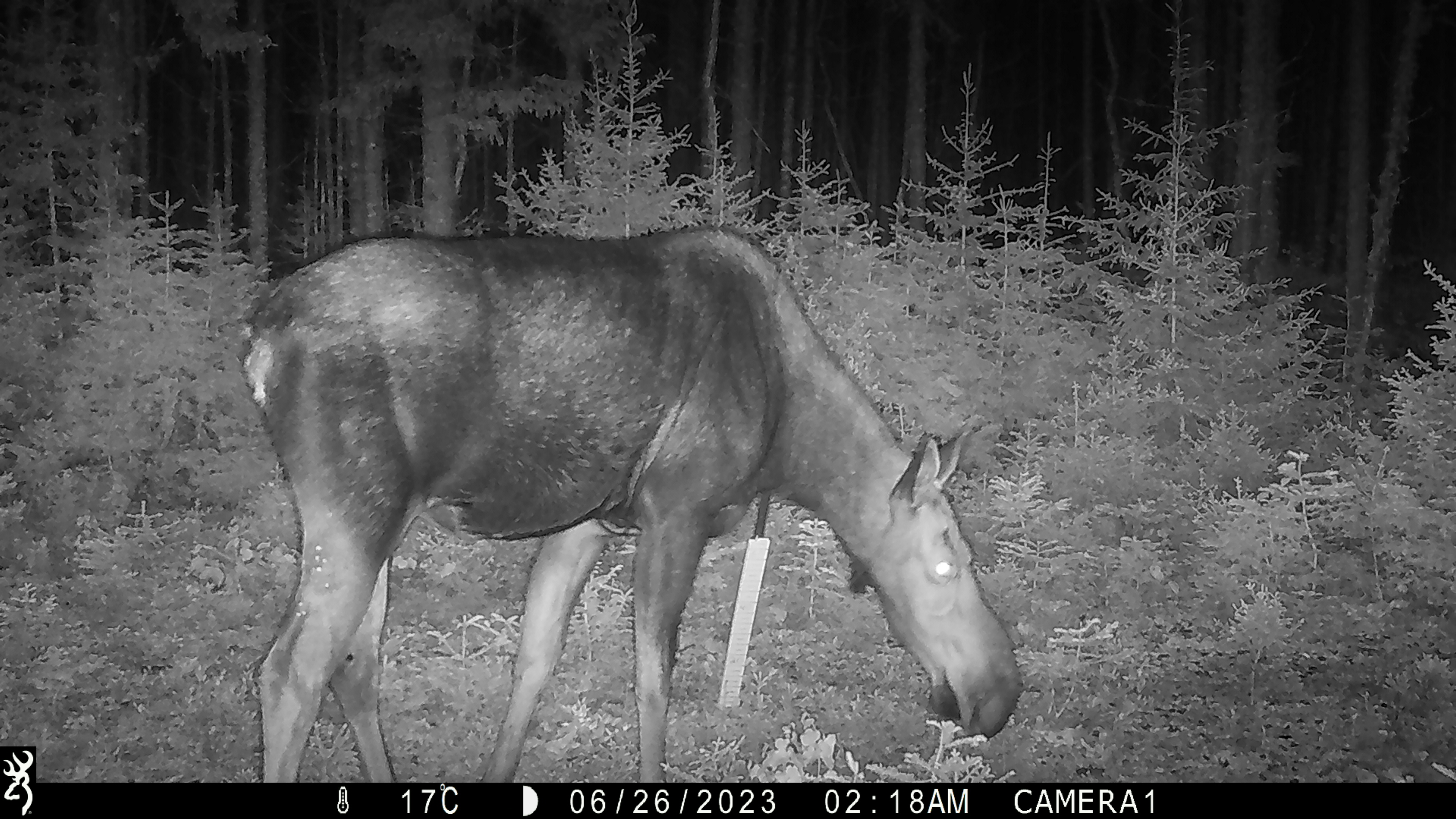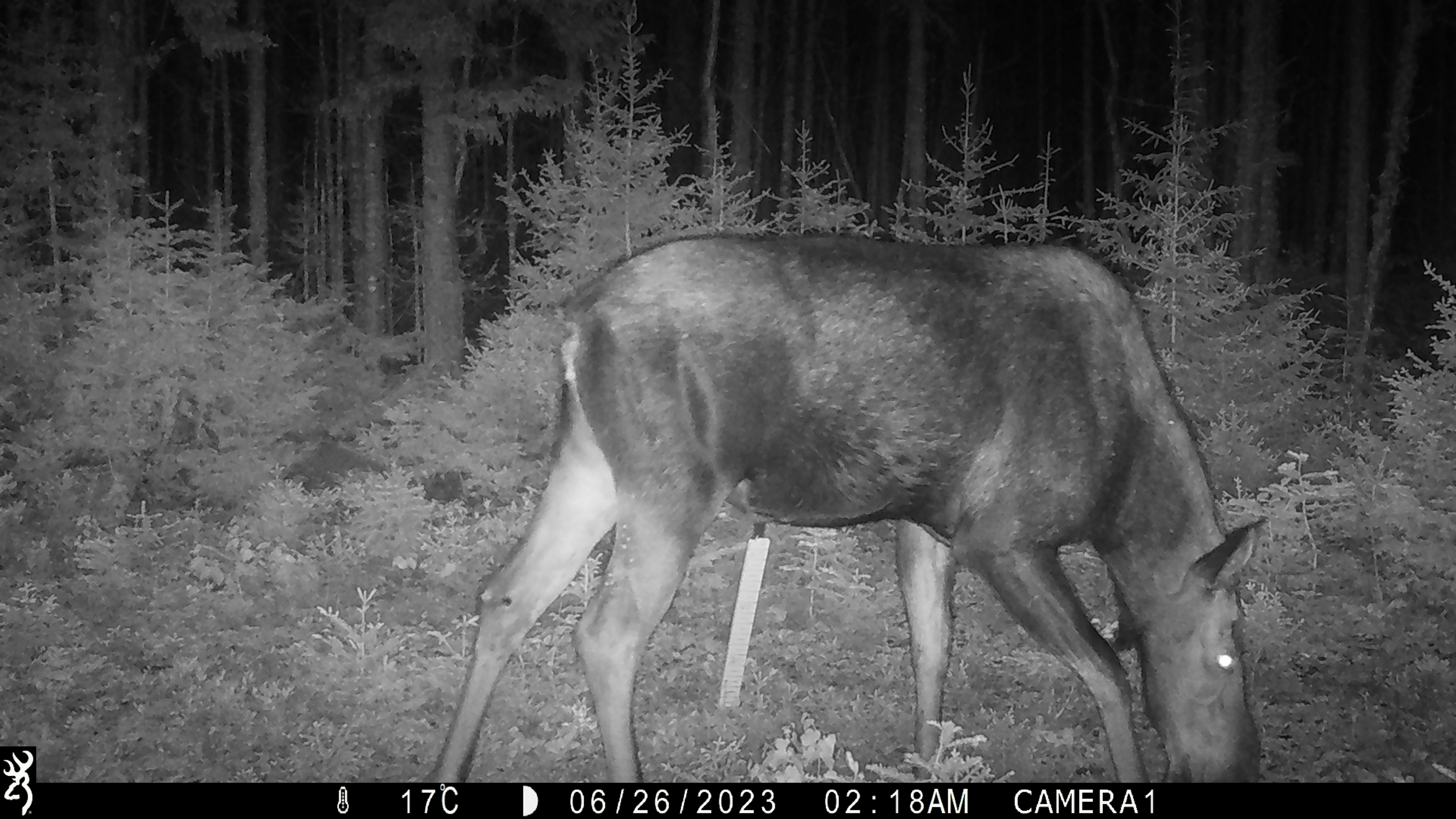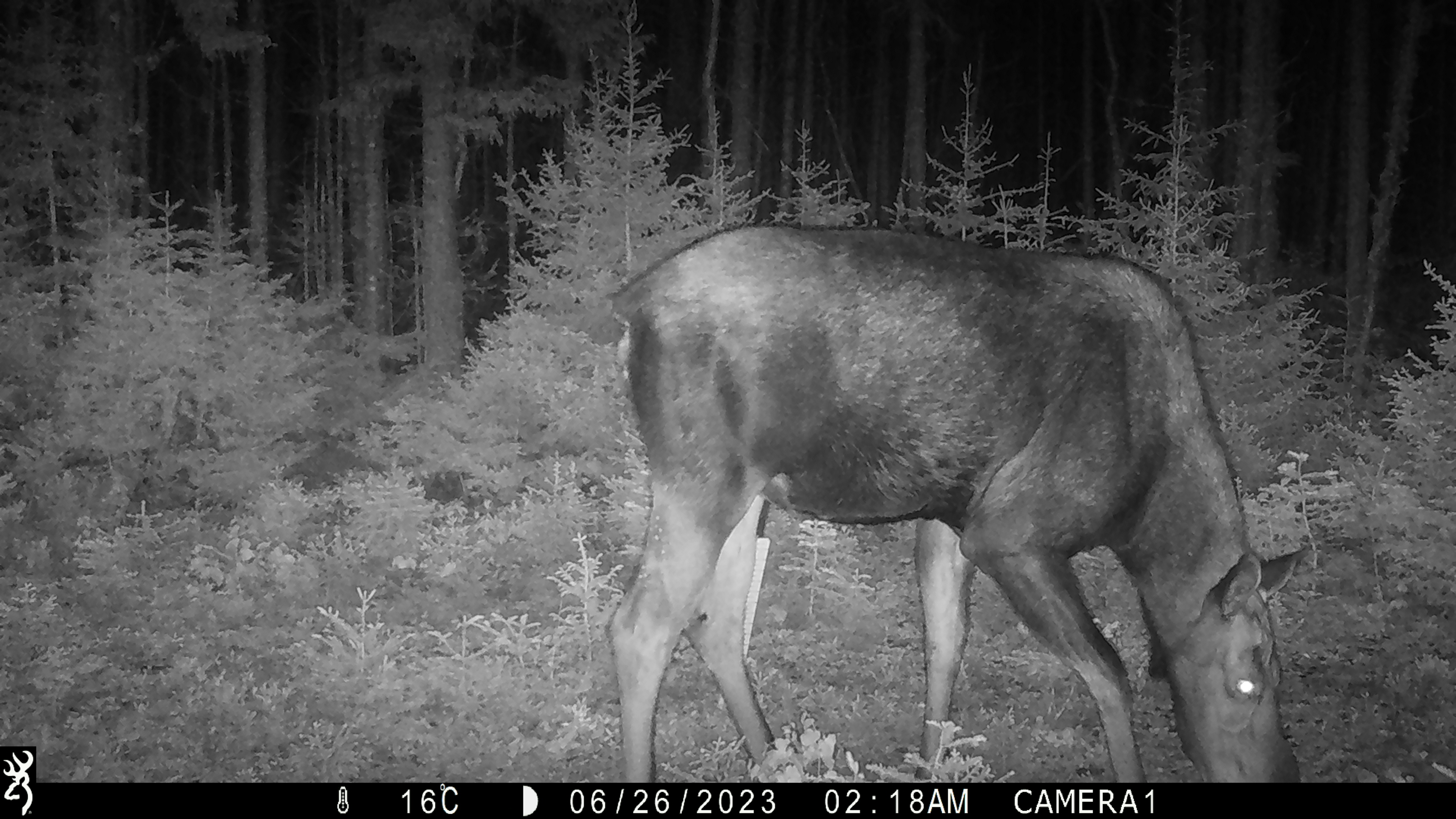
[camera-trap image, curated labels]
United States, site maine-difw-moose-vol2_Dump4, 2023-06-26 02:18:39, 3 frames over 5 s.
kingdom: Animalia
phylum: Chordata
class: Mammalia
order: Artiodactyla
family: Cervidae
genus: Alces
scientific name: Alces alces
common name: moose